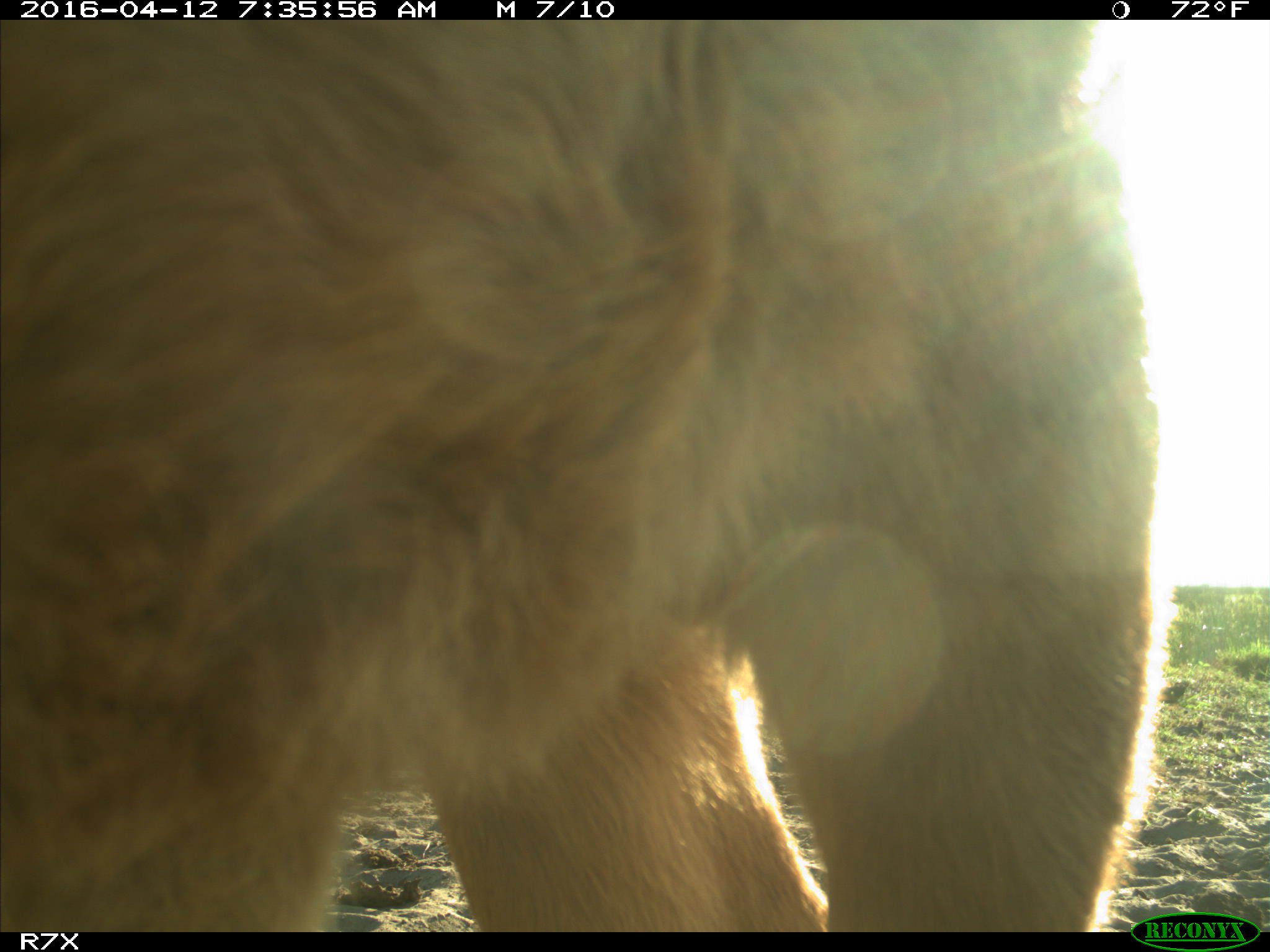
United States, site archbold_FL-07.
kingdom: Animalia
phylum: Chordata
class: Mammalia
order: Artiodactyla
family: Bovidae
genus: Bos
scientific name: Bos taurus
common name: domestic cow